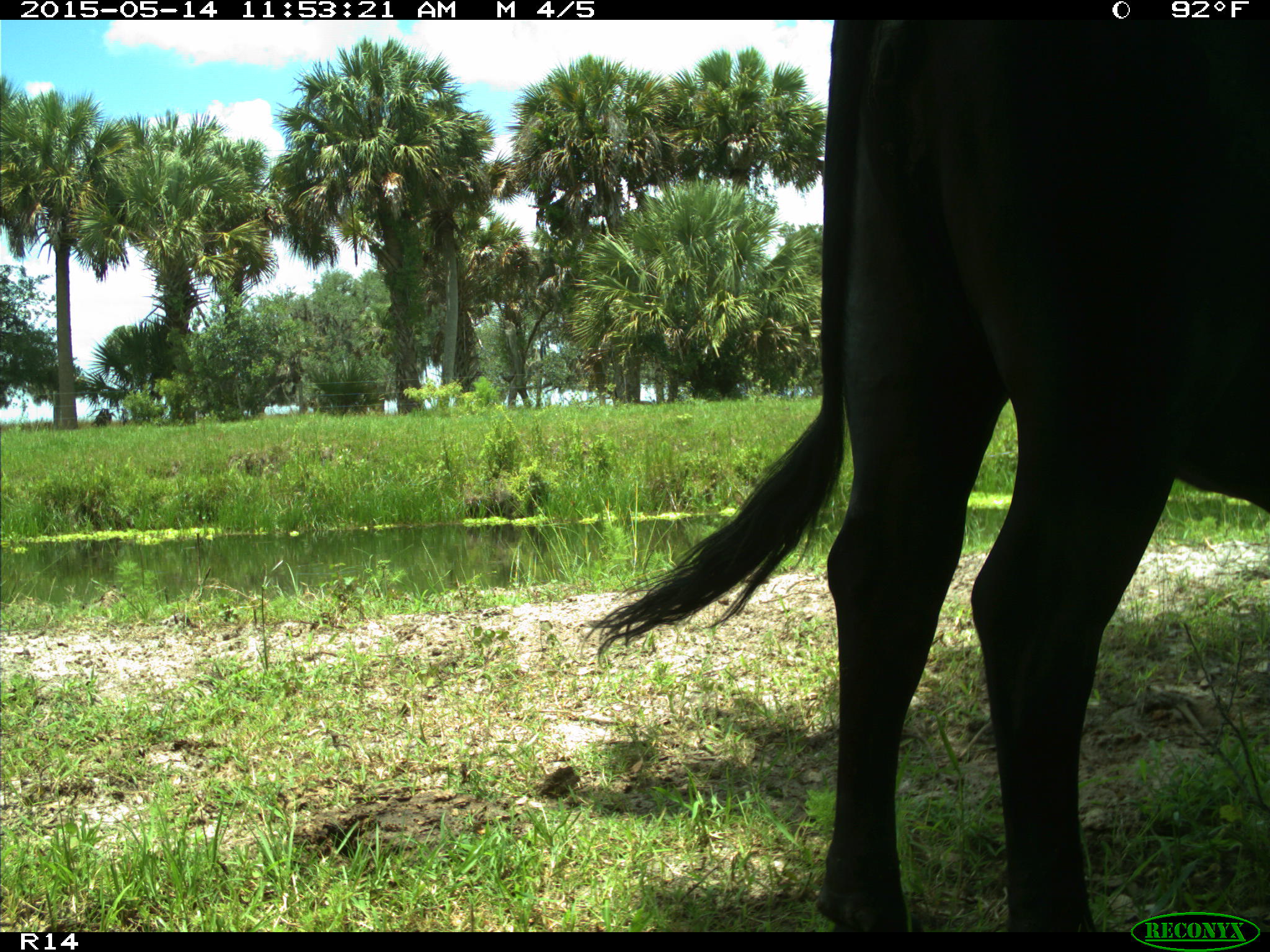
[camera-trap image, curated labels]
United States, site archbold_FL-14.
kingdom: Animalia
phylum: Chordata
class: Mammalia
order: Artiodactyla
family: Bovidae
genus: Bos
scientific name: Bos taurus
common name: domestic cow